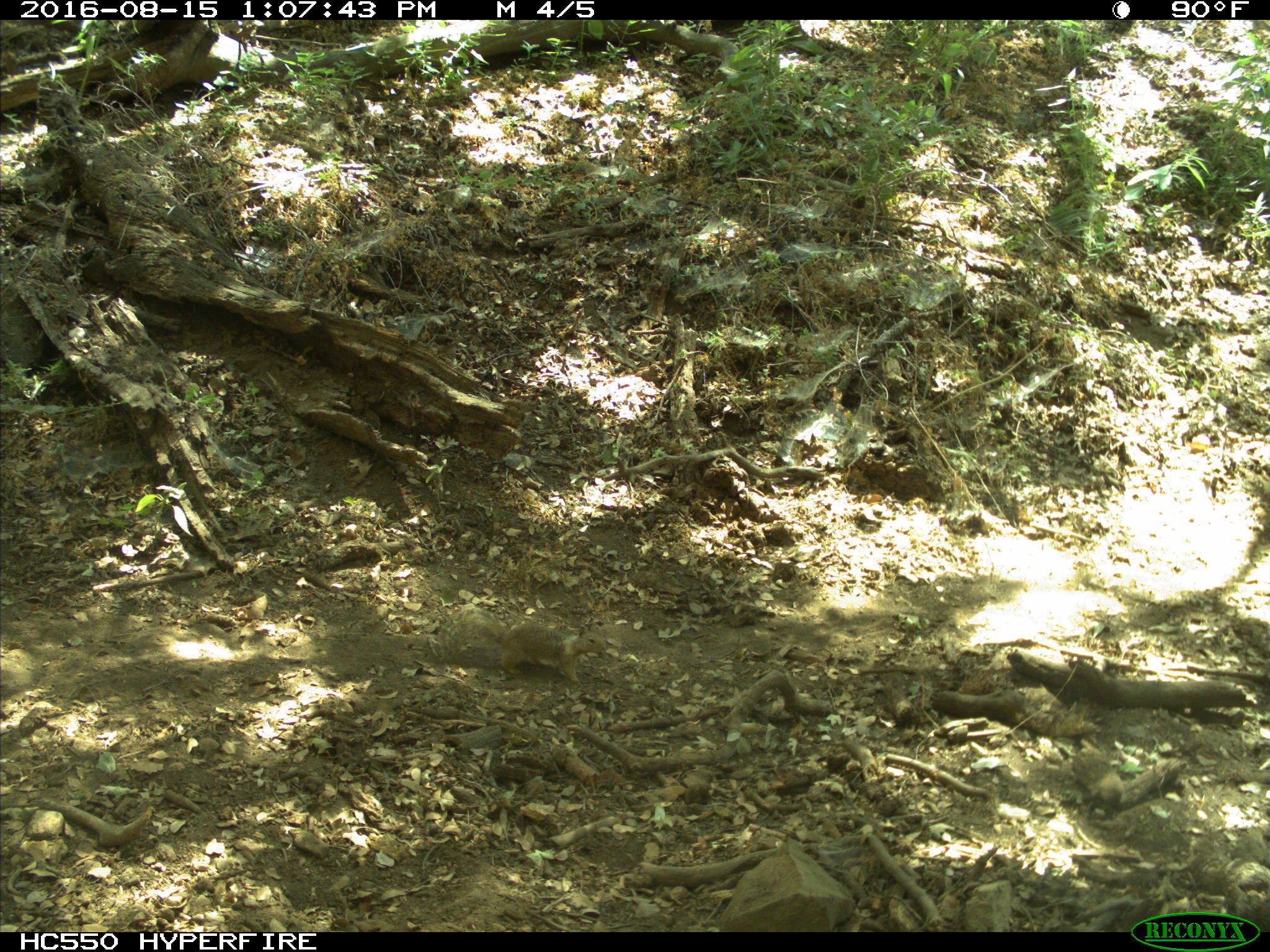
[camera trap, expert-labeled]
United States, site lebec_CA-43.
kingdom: Animalia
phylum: Chordata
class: Mammalia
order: Rodentia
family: Sciuridae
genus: Otospermophilus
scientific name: Otospermophilus beecheyi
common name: california ground squirrel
Otospermophilus beecheyi (california ground squirrel).